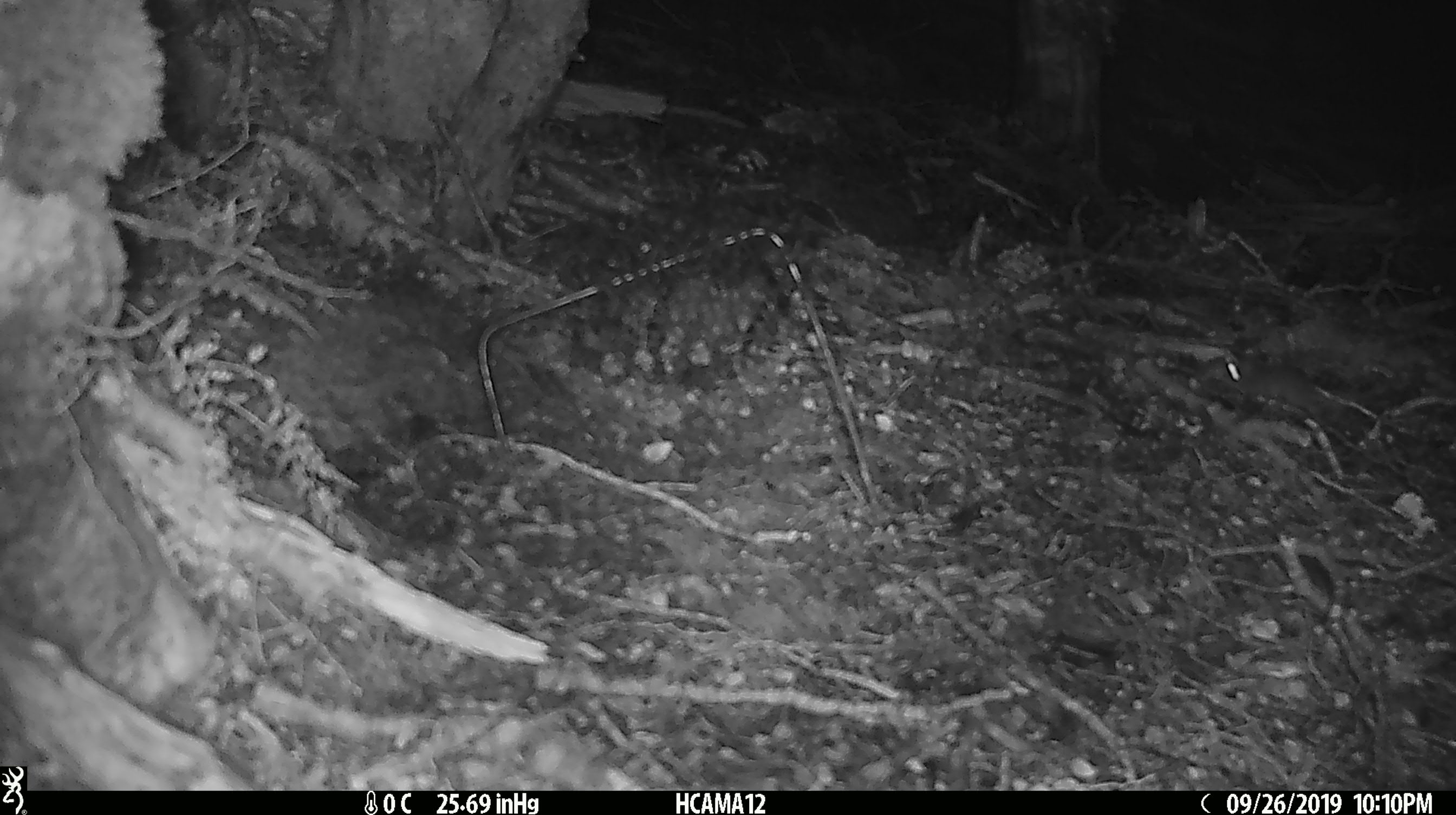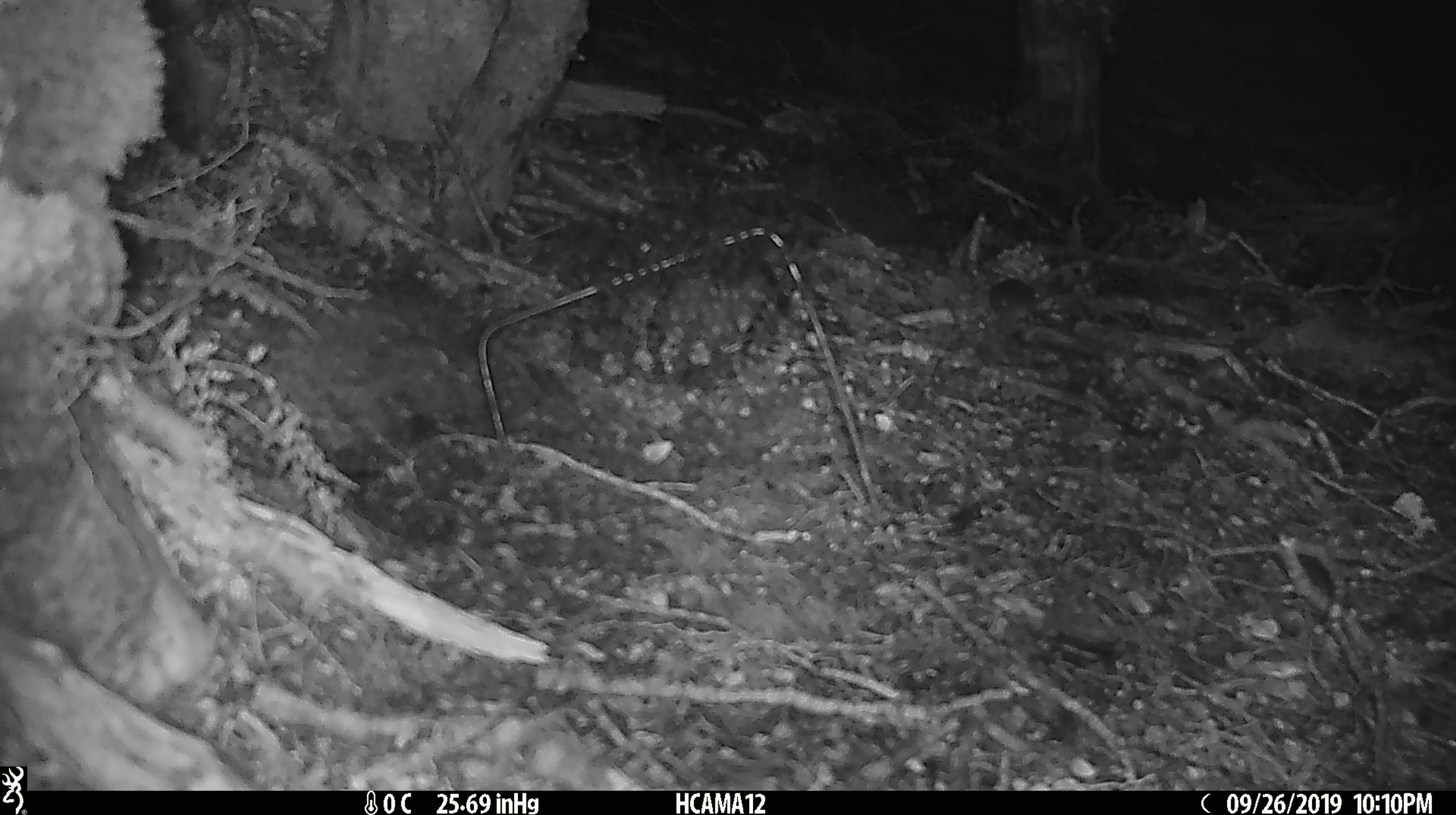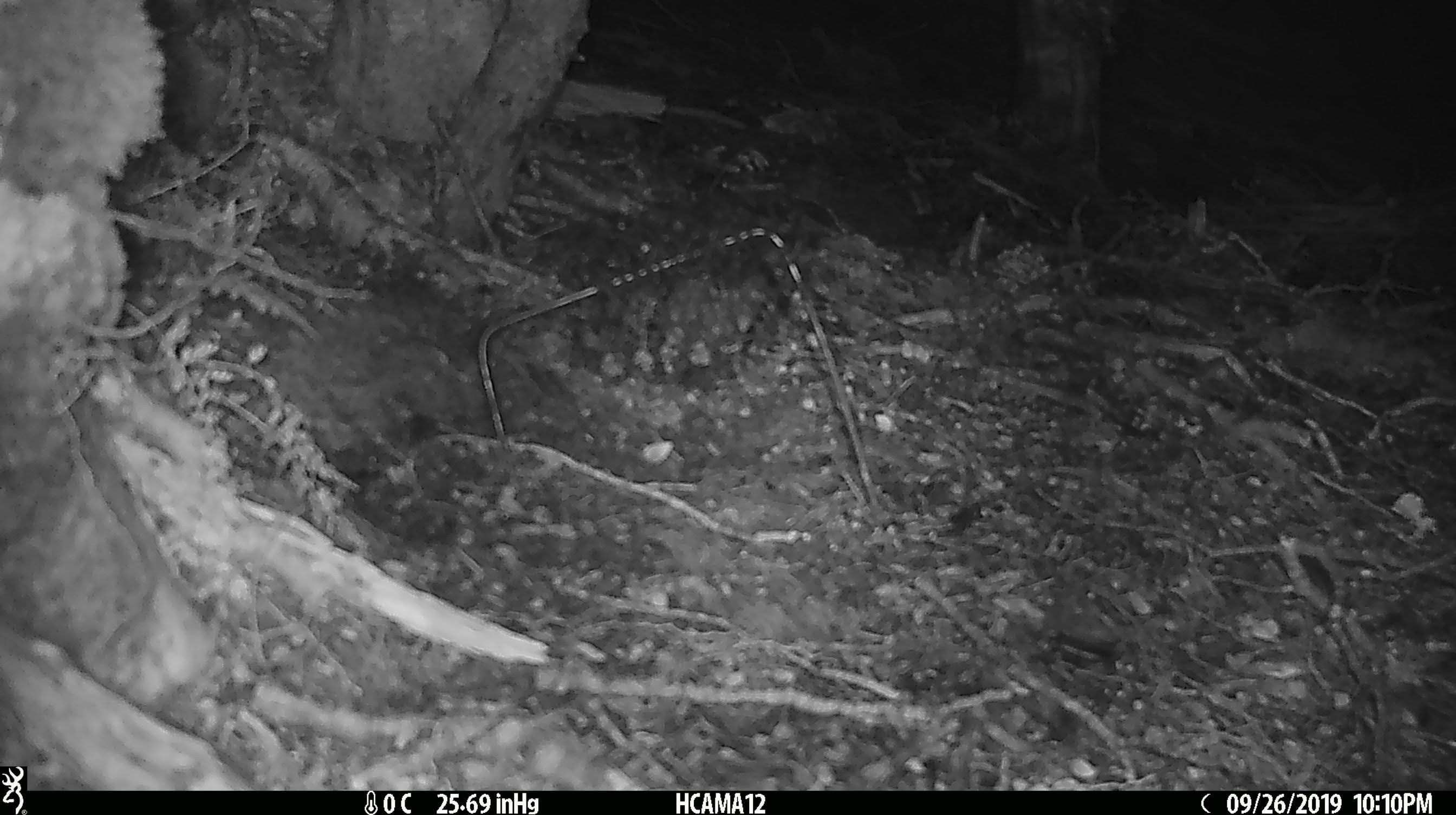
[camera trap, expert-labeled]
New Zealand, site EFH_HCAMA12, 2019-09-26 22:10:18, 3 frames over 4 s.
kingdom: Animalia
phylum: Chordata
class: Mammalia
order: Rodentia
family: Muridae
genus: Mus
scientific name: Mus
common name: mouse